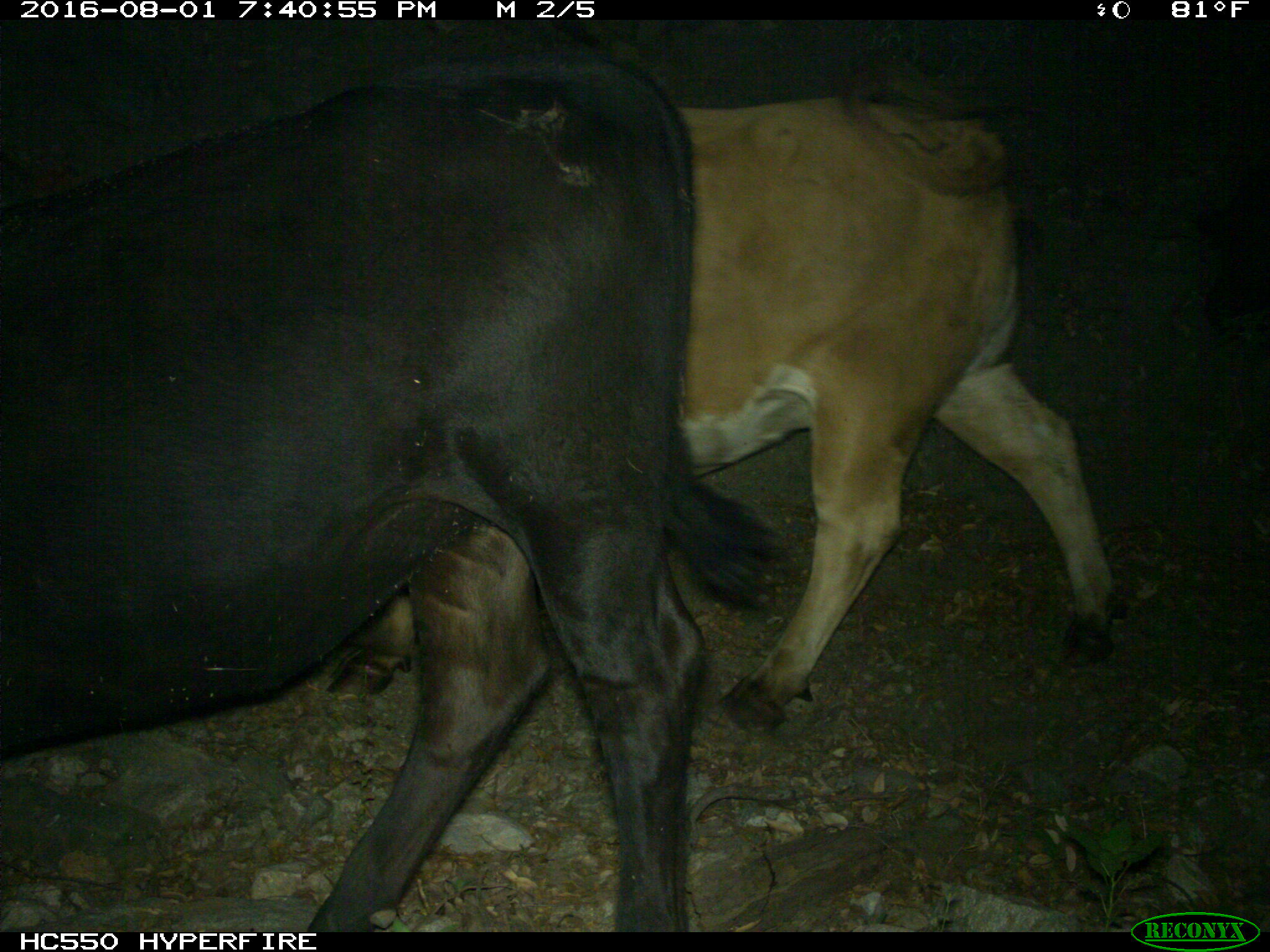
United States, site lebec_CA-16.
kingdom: Animalia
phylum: Chordata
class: Mammalia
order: Artiodactyla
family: Bovidae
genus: Bos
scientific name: Bos taurus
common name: domestic cow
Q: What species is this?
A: Bos taurus (domestic cow).